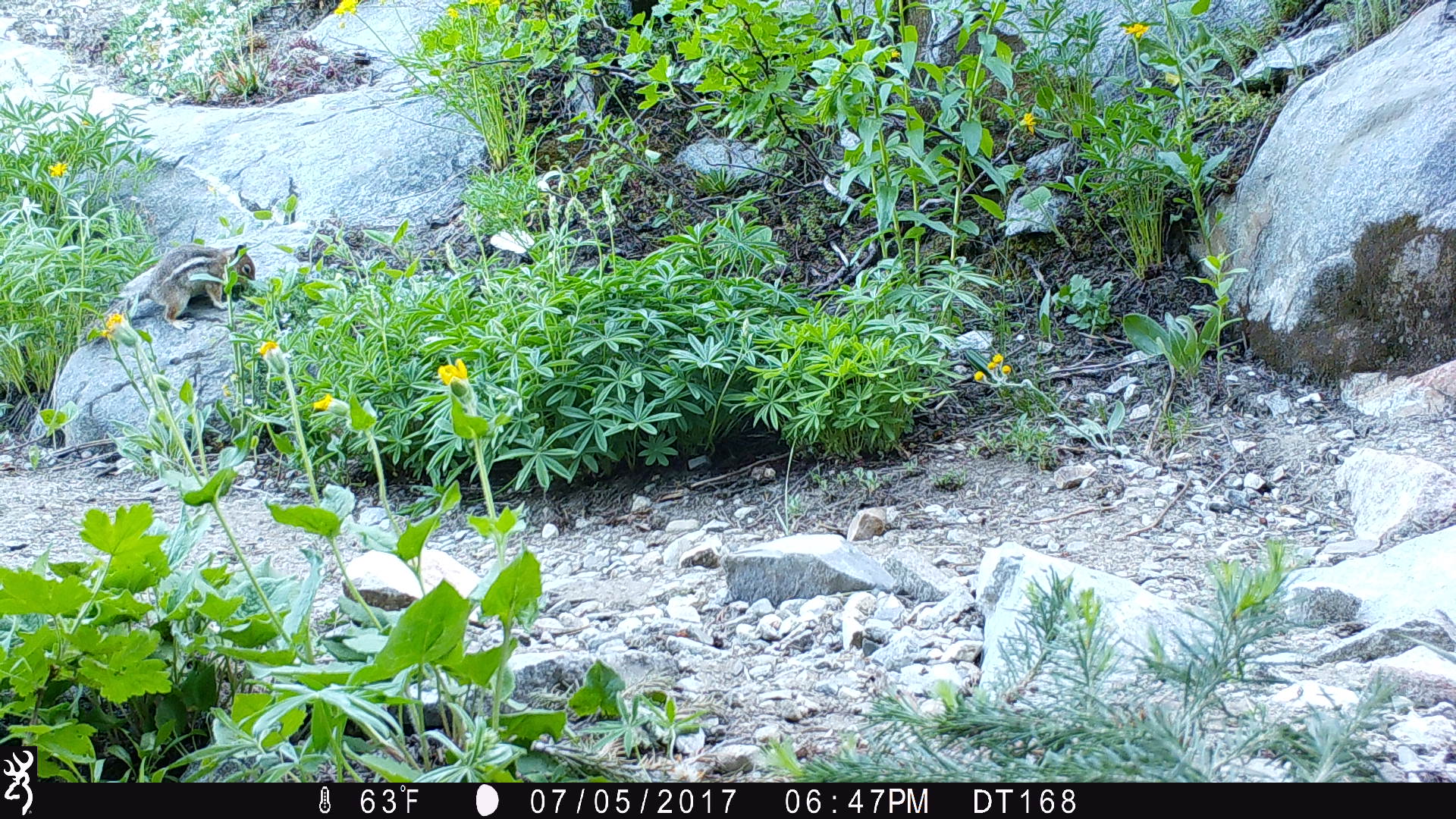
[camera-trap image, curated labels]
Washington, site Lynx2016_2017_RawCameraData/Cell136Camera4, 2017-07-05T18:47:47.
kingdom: Animalia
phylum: Chordata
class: Mammalia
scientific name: Mammalia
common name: small mammal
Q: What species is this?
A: Small mammal (Mammalia).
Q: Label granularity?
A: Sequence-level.